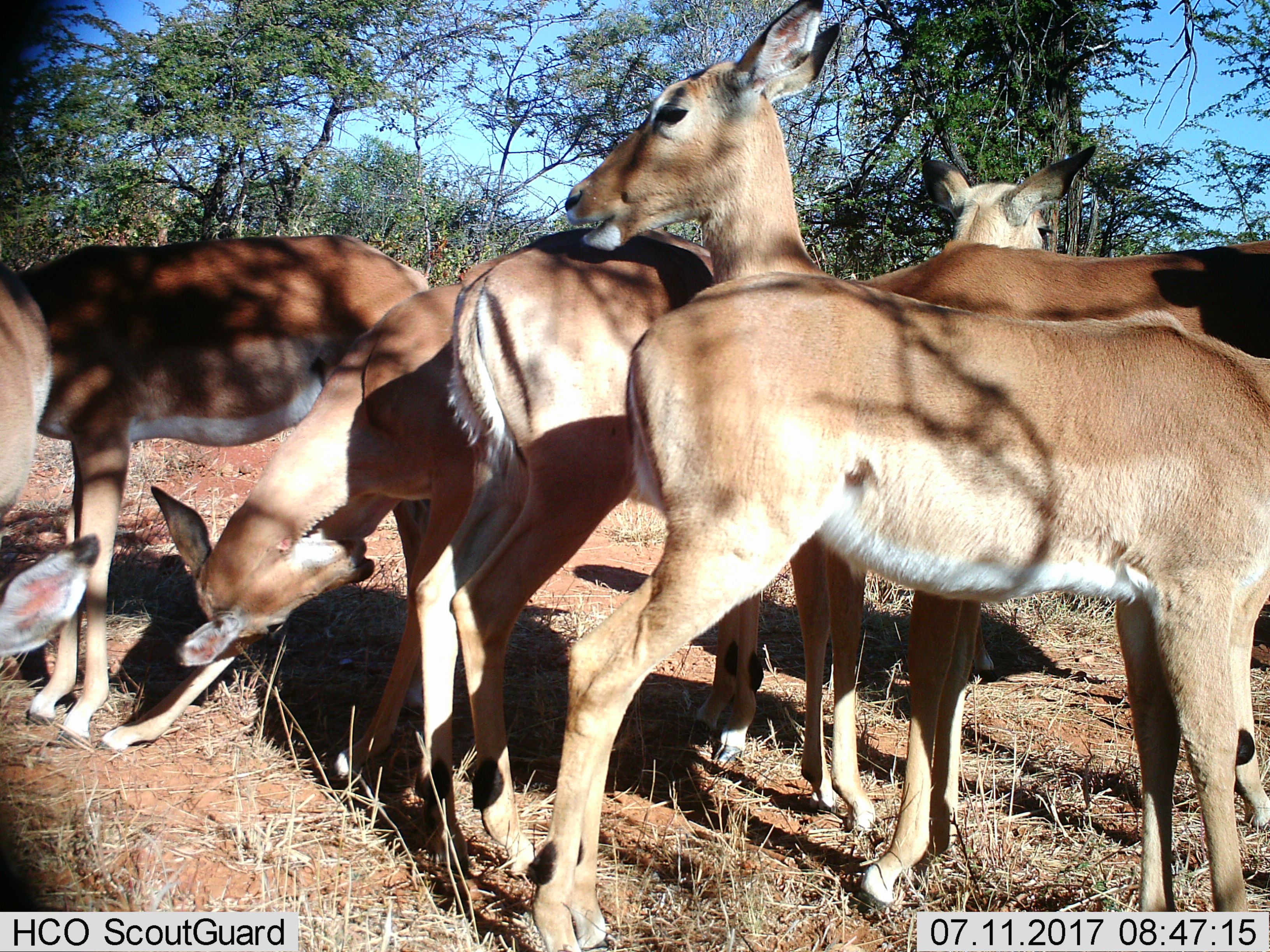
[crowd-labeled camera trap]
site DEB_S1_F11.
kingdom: Animalia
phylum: Chordata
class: Mammalia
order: Artiodactyla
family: Bovidae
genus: Aepyceros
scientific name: Aepyceros melampus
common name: impala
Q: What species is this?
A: Impala (Aepyceros melampus).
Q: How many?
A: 6.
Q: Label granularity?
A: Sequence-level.